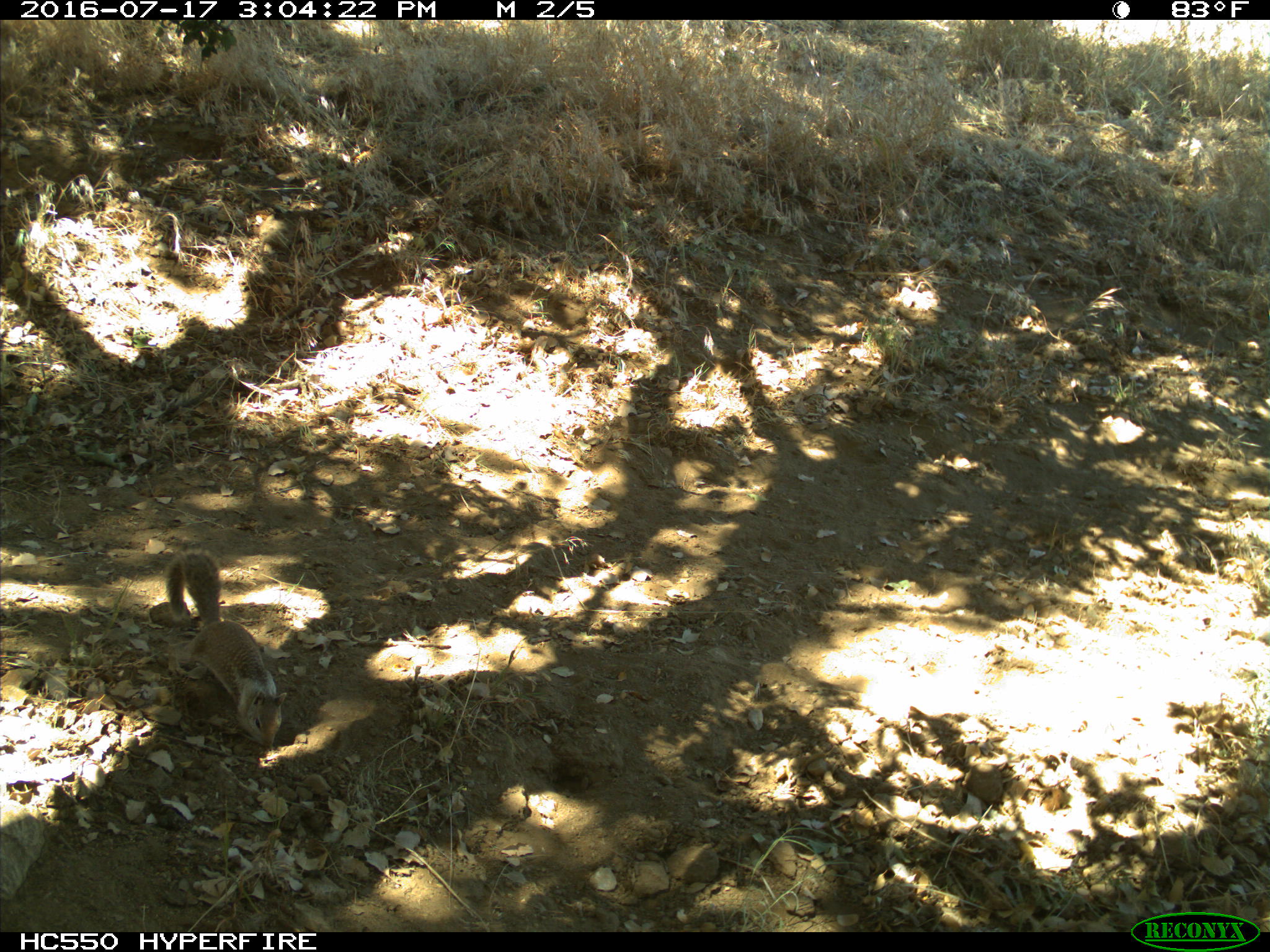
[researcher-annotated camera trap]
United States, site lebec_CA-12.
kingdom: Animalia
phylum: Chordata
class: Mammalia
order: Rodentia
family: Sciuridae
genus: Otospermophilus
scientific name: Otospermophilus beecheyi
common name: california ground squirrel